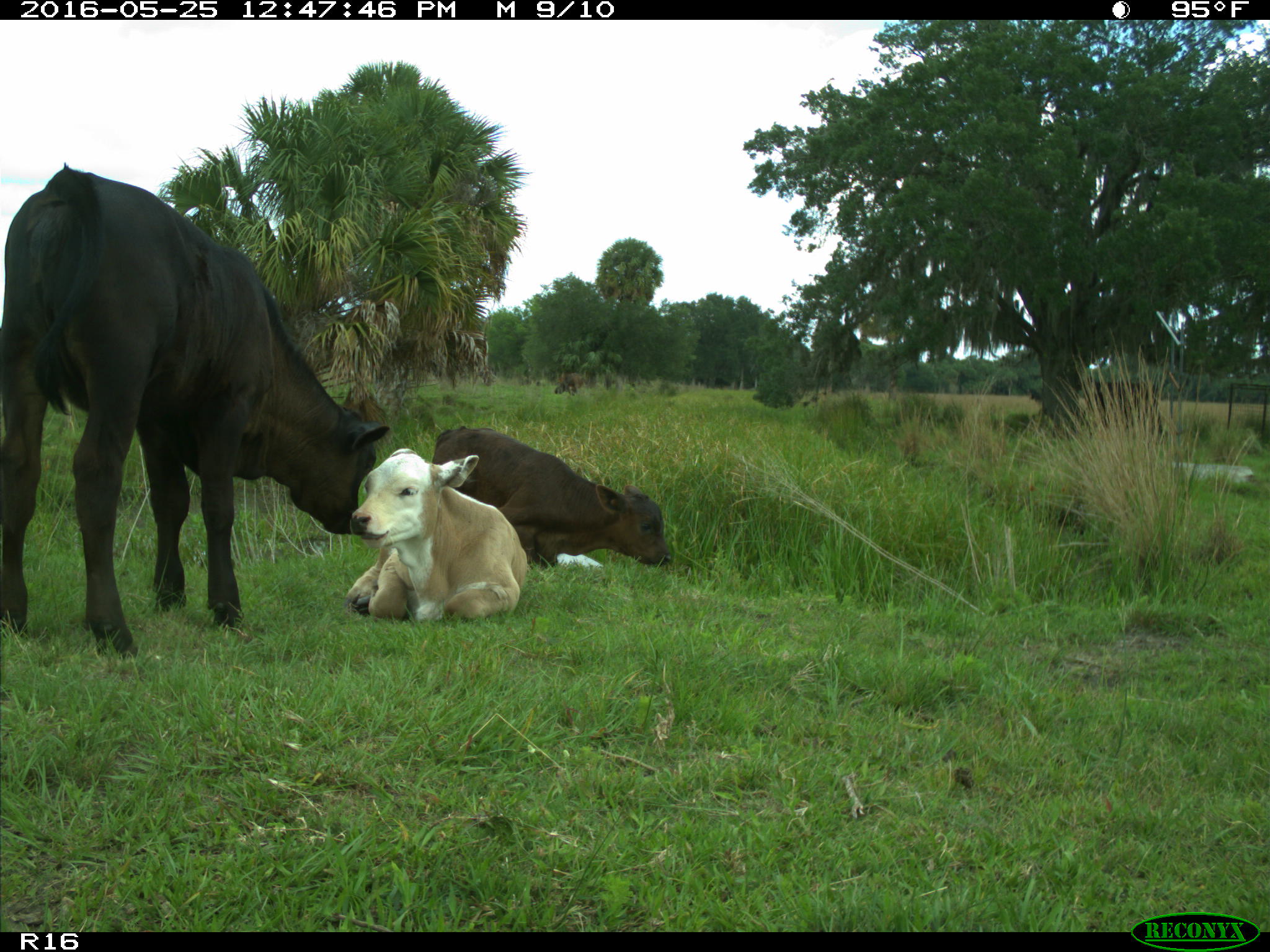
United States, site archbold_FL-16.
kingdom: Animalia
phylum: Chordata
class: Mammalia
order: Artiodactyla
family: Bovidae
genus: Bos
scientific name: Bos taurus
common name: domestic cow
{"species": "Bos taurus (domestic cow)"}